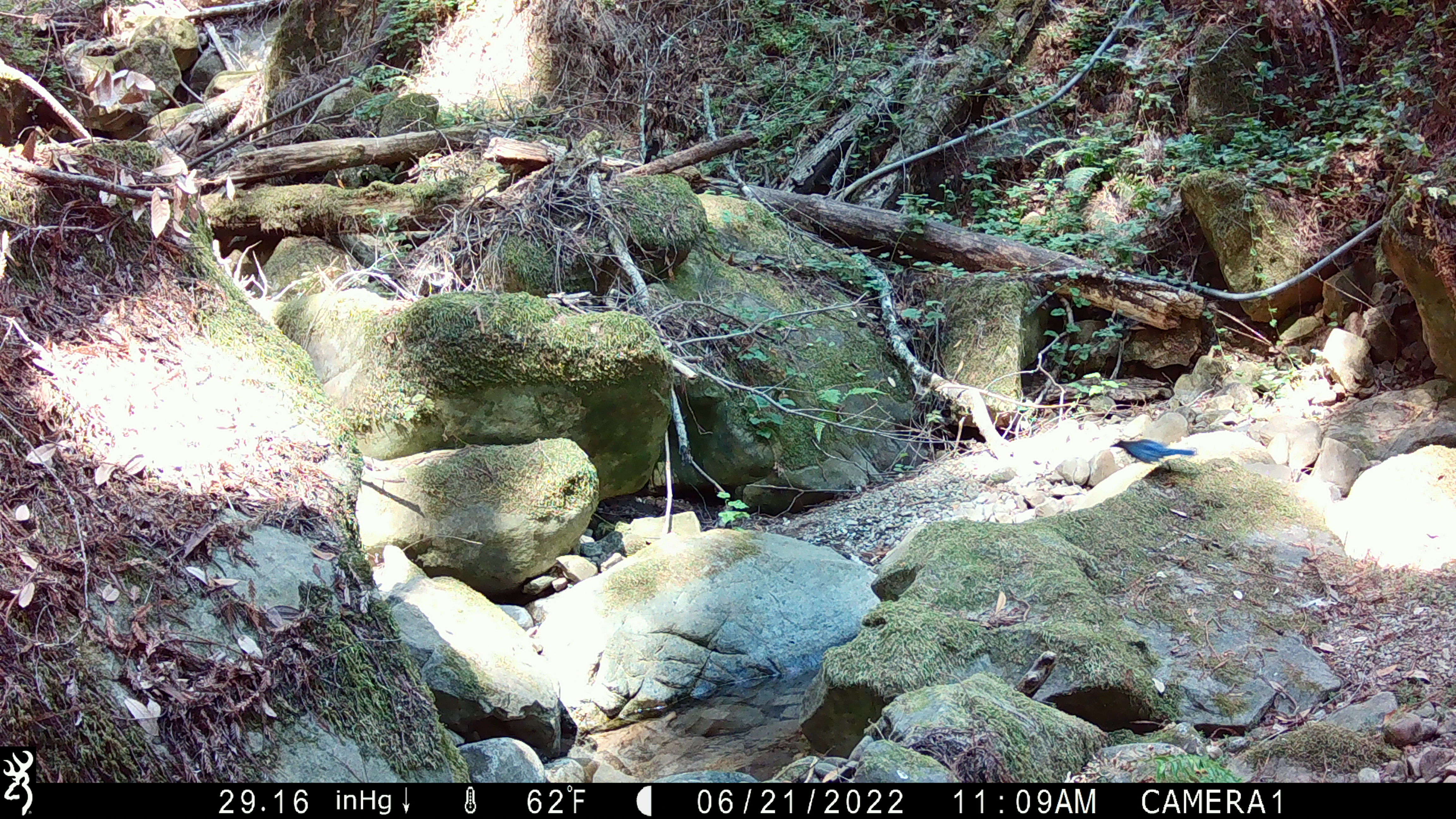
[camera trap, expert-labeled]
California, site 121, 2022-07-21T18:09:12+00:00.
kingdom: Animalia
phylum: Chordata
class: Aves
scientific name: Aves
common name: bird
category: unknown bird